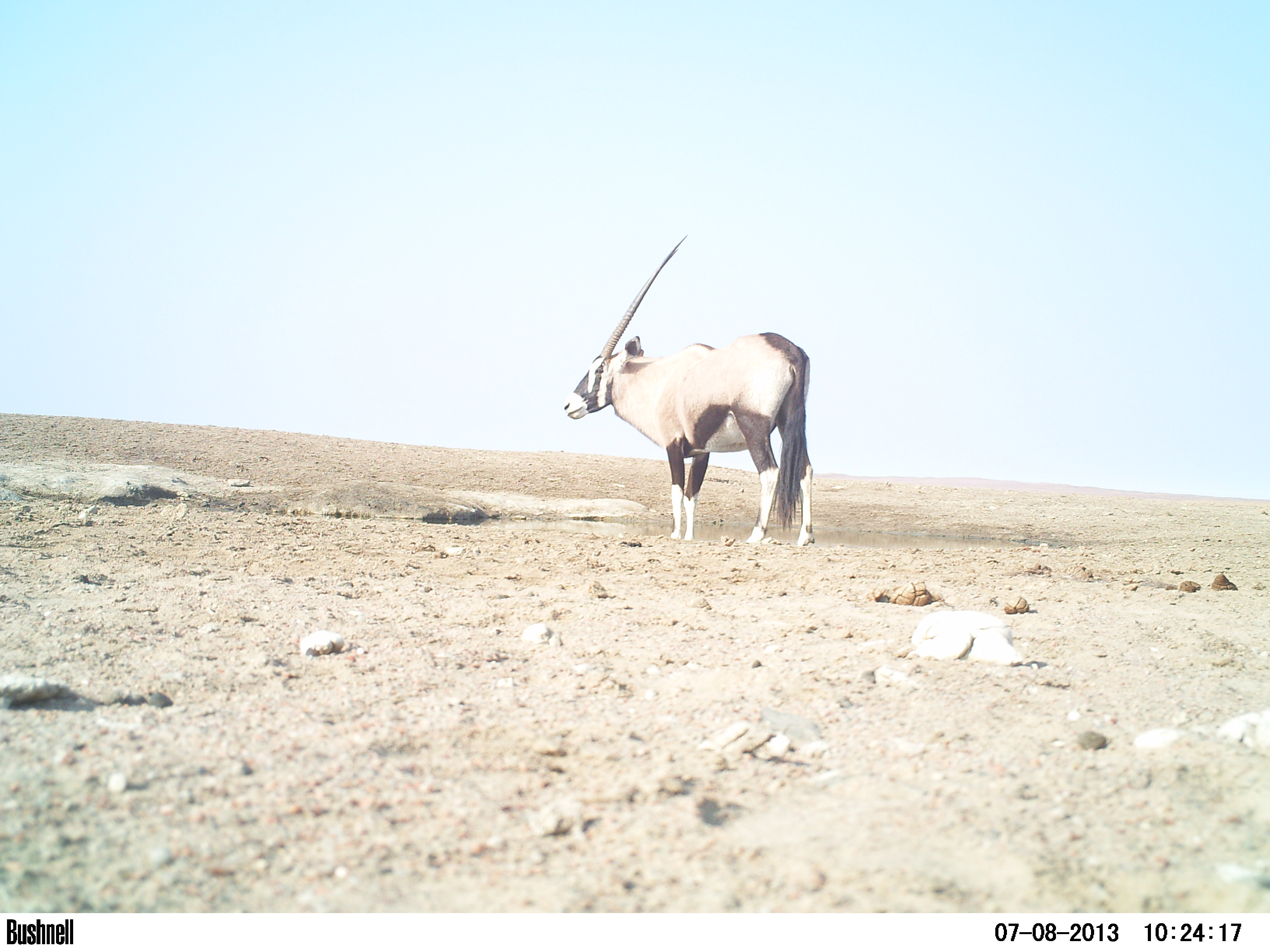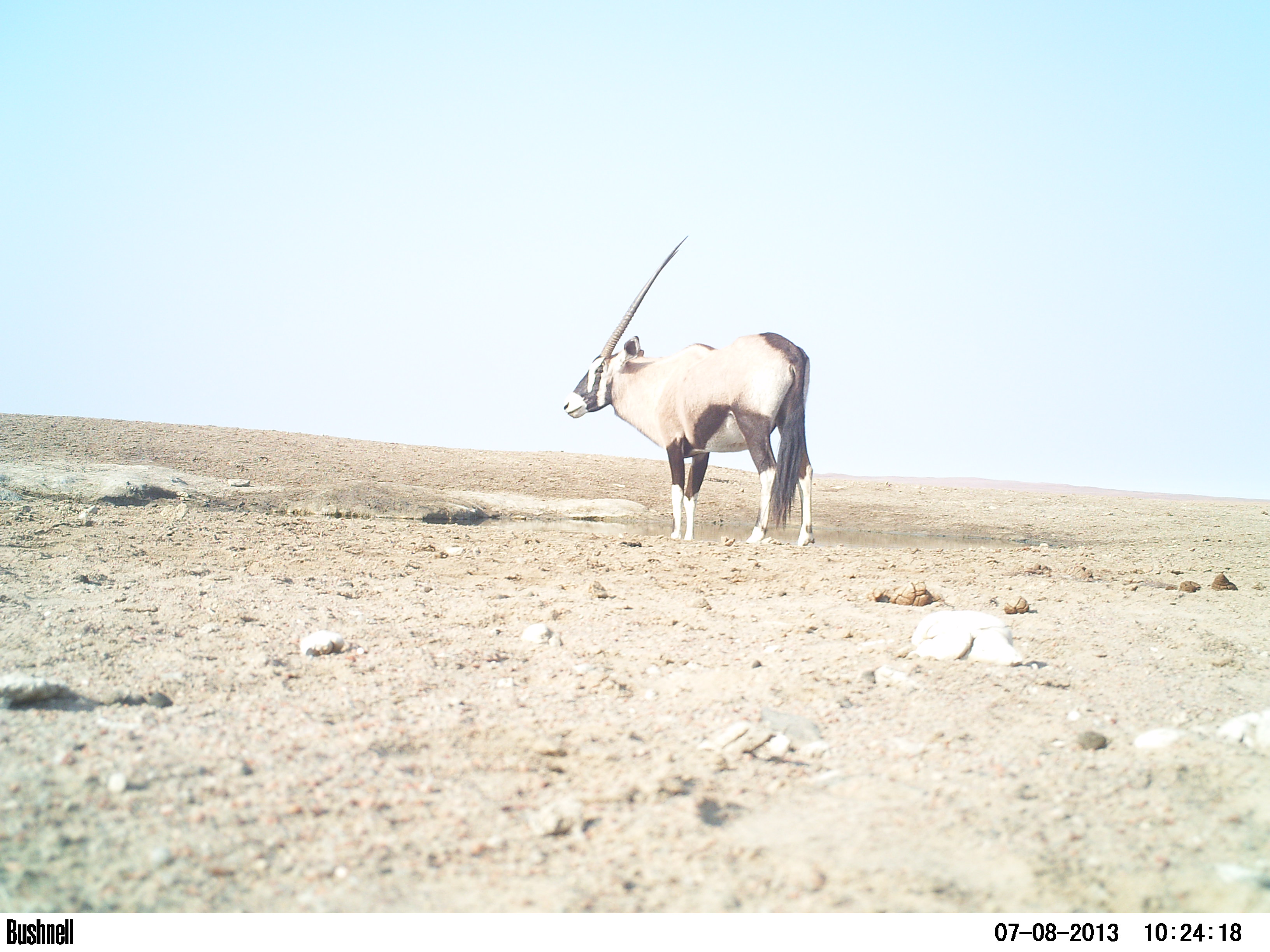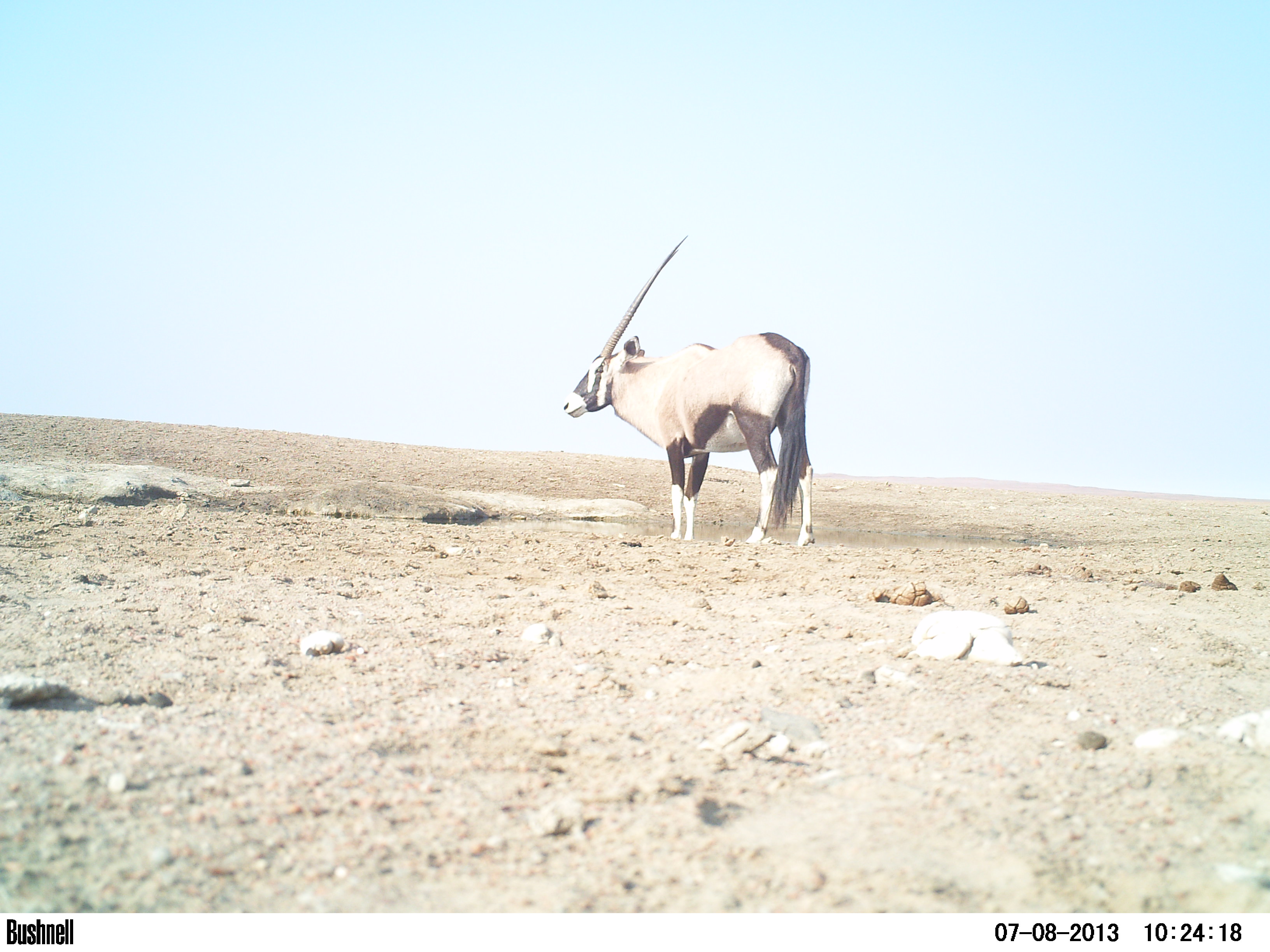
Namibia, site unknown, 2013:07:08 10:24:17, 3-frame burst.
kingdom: Animalia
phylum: Chordata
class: Mammalia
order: Artiodactyla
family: Bovidae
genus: Oryx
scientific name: Oryx gazella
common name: gemsbok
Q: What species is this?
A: Oryx gazella (gemsbok).